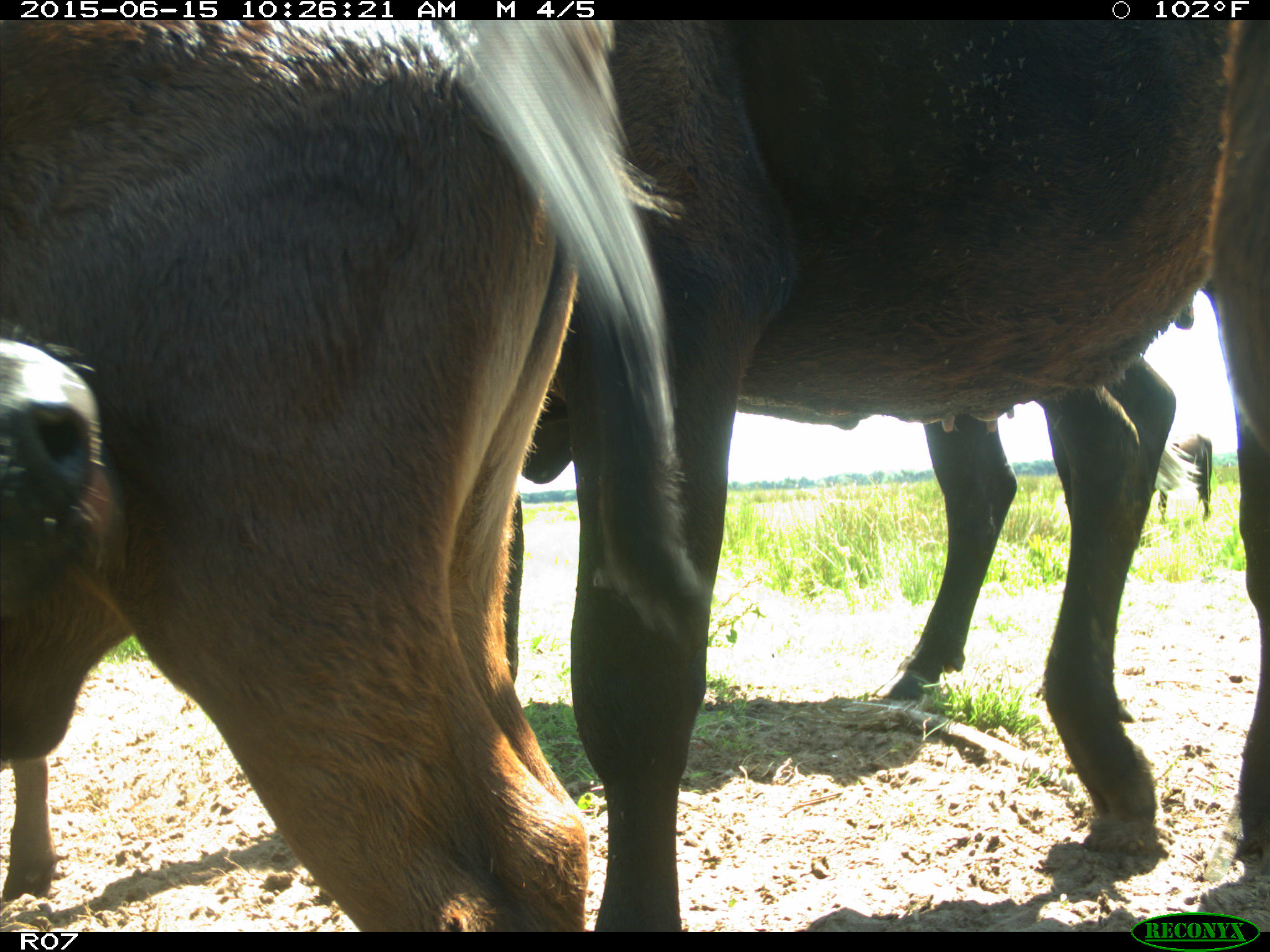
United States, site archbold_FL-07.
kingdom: Animalia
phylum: Chordata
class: Mammalia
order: Artiodactyla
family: Bovidae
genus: Bos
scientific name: Bos taurus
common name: domestic cow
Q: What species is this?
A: Bos taurus (domestic cow).